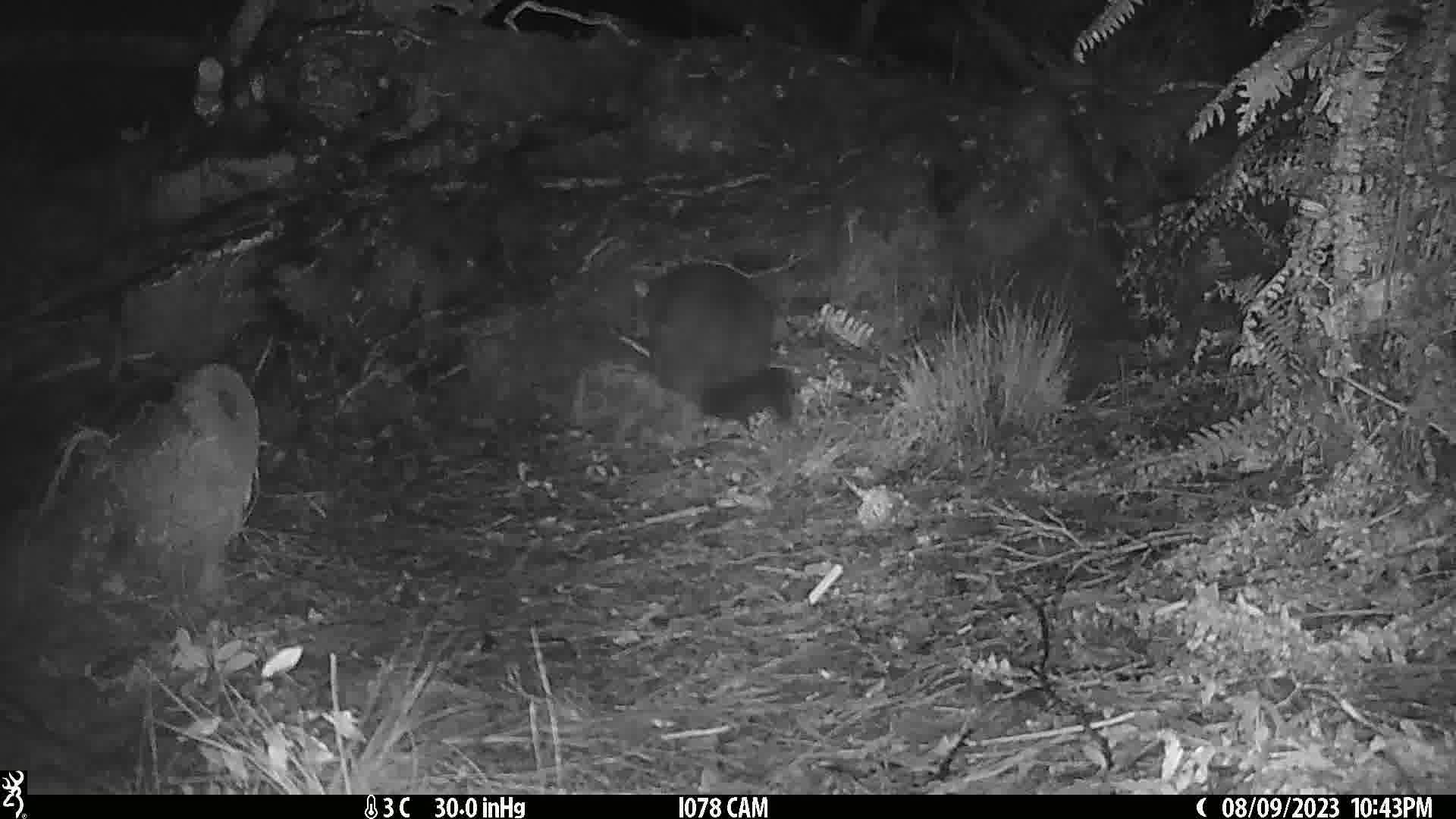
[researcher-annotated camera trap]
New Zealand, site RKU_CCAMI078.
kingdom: Animalia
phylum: Chordata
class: Mammalia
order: Diprotodontia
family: Phalangeridae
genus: Trichosurus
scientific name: Trichosurus vulpecula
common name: common brushtail possum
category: possum